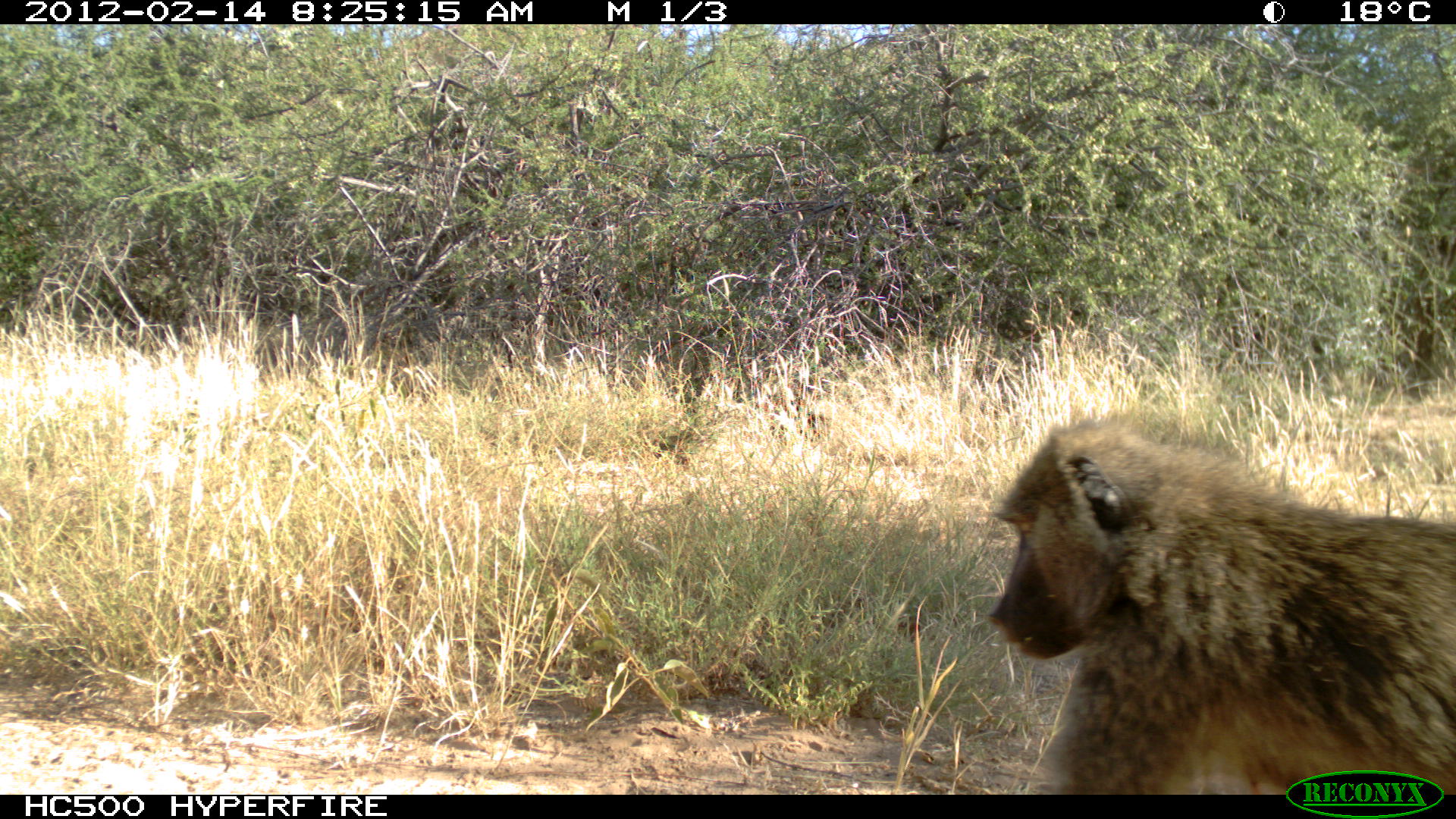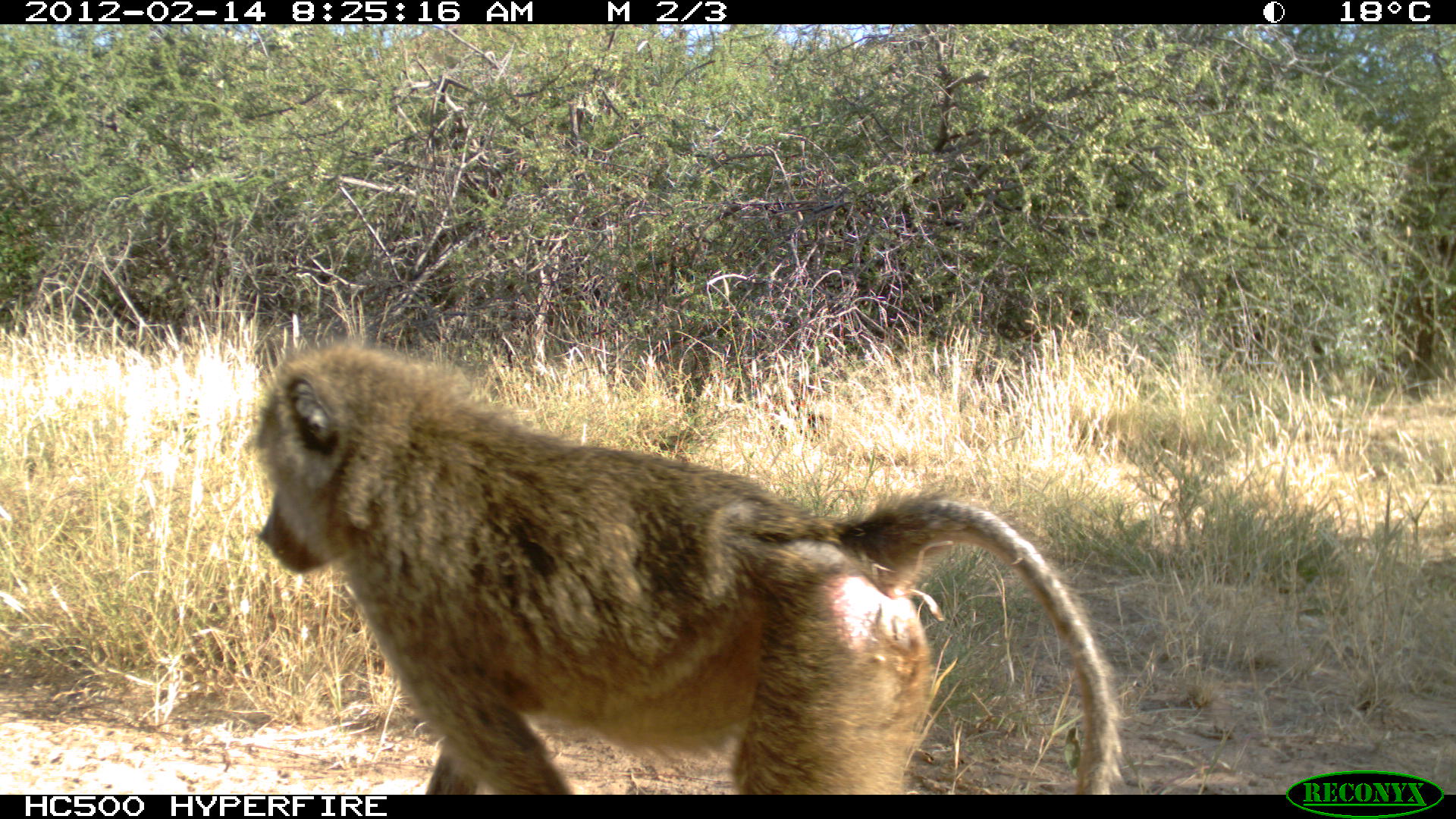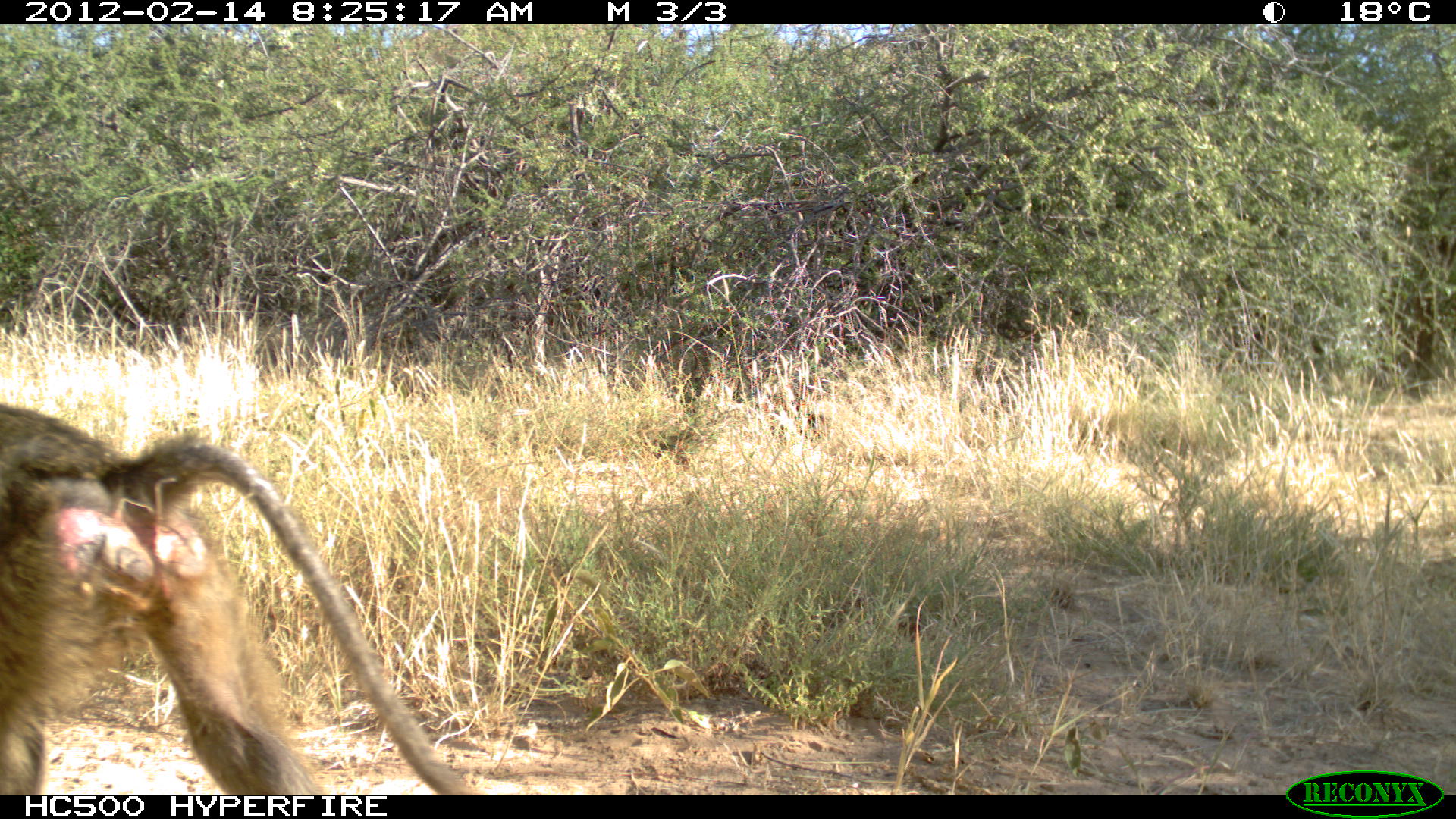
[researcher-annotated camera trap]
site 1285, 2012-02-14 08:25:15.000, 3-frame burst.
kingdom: Animalia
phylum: Chordata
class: Mammalia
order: Primates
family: Cercopithecidae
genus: Papio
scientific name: Papio anubis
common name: olive baboon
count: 1